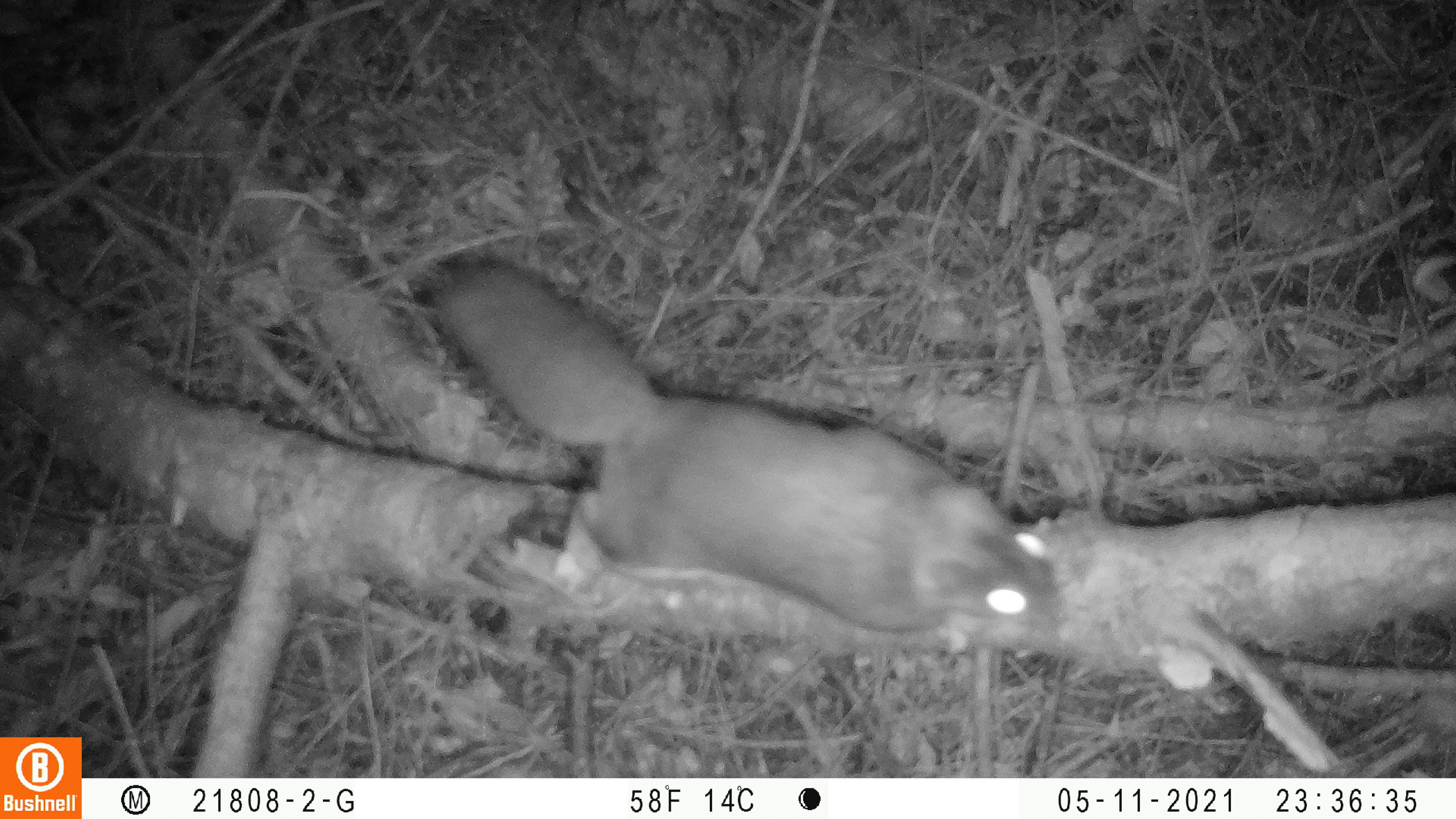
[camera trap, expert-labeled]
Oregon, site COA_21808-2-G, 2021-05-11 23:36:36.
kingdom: Animalia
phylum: Chordata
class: Mammalia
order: Rodentia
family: Sciuridae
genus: Glaucomys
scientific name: Glaucomys oregonensis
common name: humboldt's flying squirrel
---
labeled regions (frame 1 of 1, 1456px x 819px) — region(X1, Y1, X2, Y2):
humboldt's flying squirrel: region(429, 253, 1073, 661)